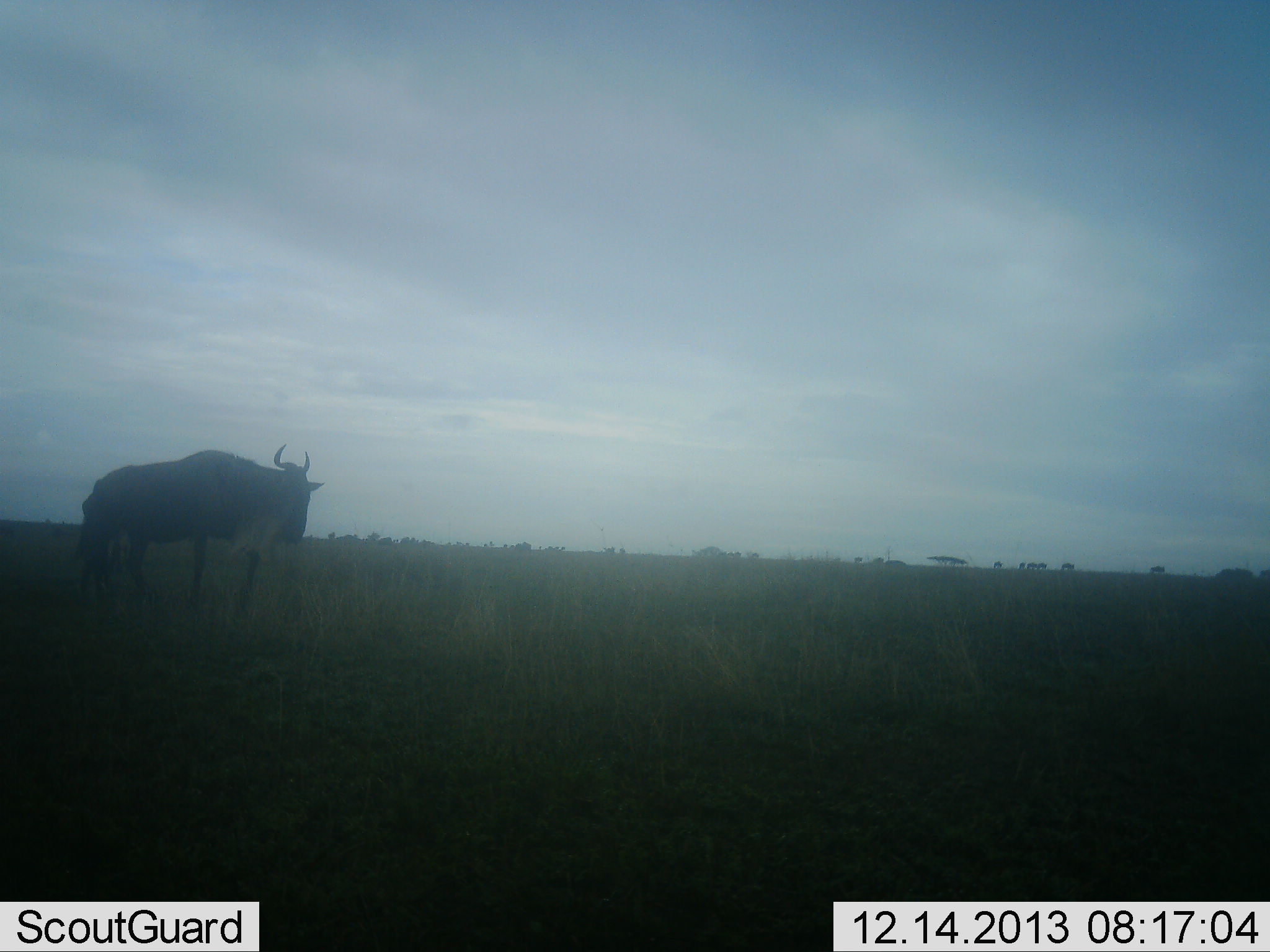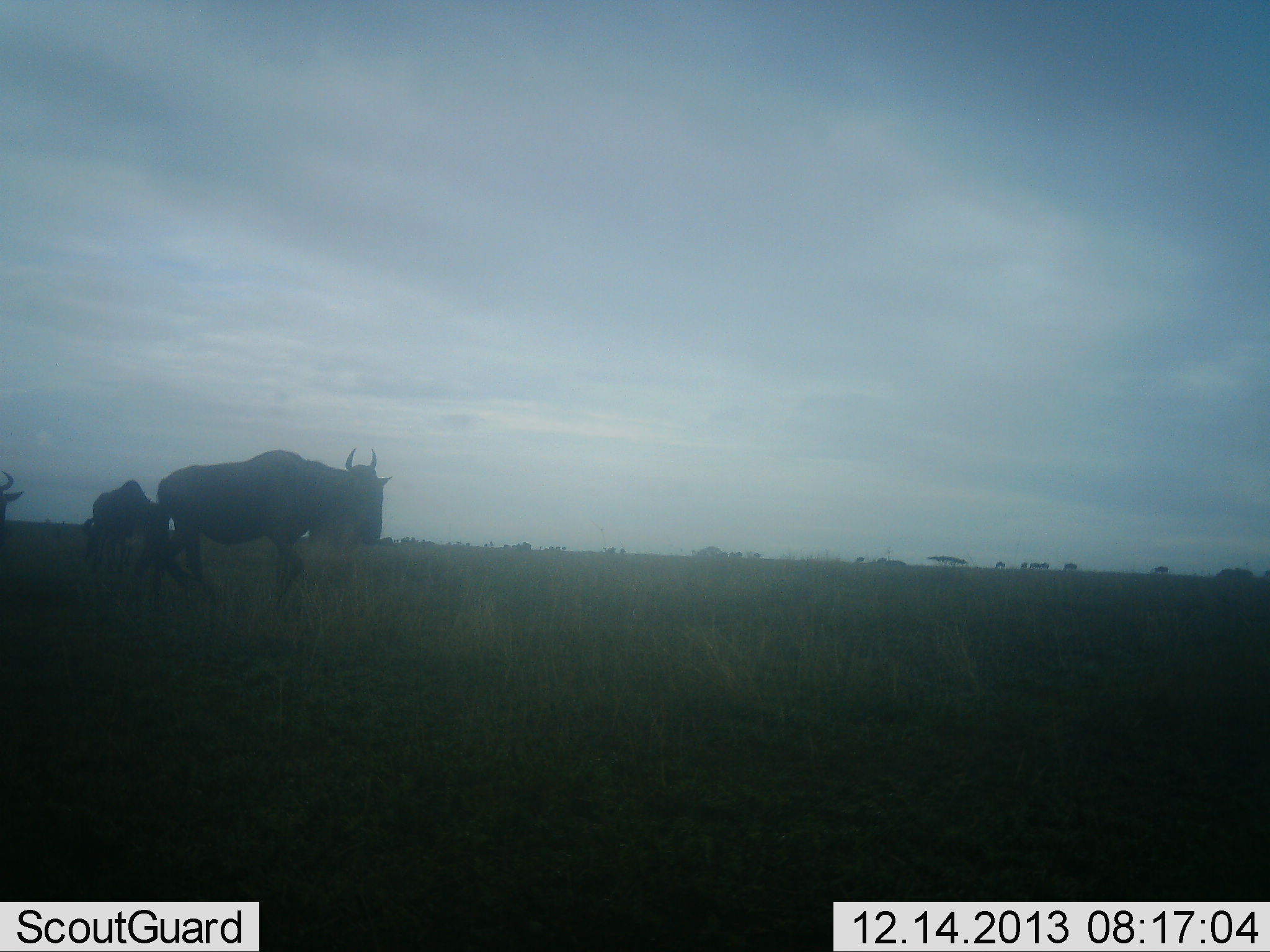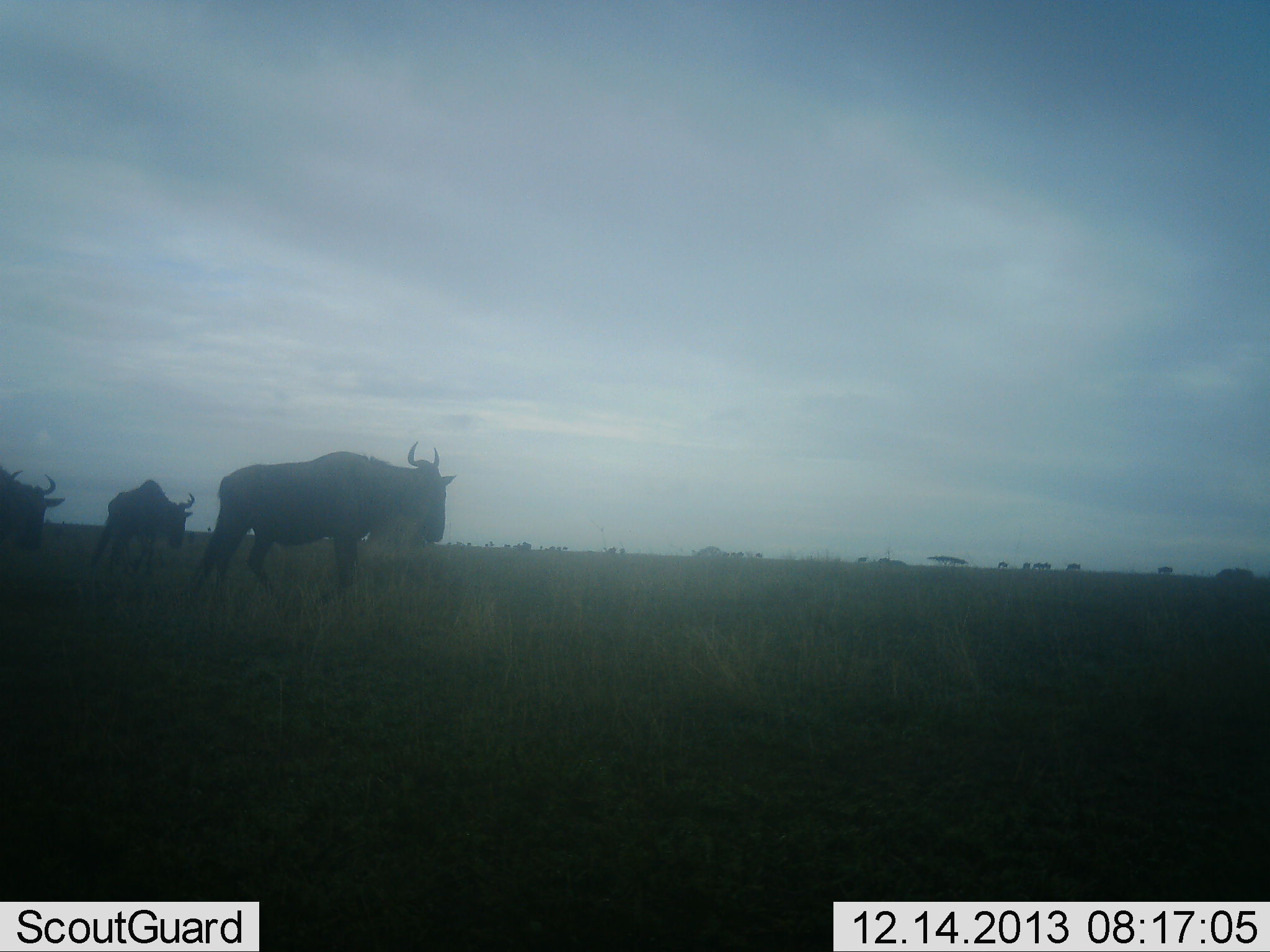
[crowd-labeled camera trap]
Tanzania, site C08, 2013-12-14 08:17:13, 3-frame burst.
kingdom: Animalia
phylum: Chordata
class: Mammalia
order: Artiodactyla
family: Bovidae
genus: Connochaetes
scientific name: Connochaetes taurinus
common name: blue wildebeest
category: wildebeest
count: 3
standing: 10%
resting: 0%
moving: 100%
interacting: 0%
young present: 10%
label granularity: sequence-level